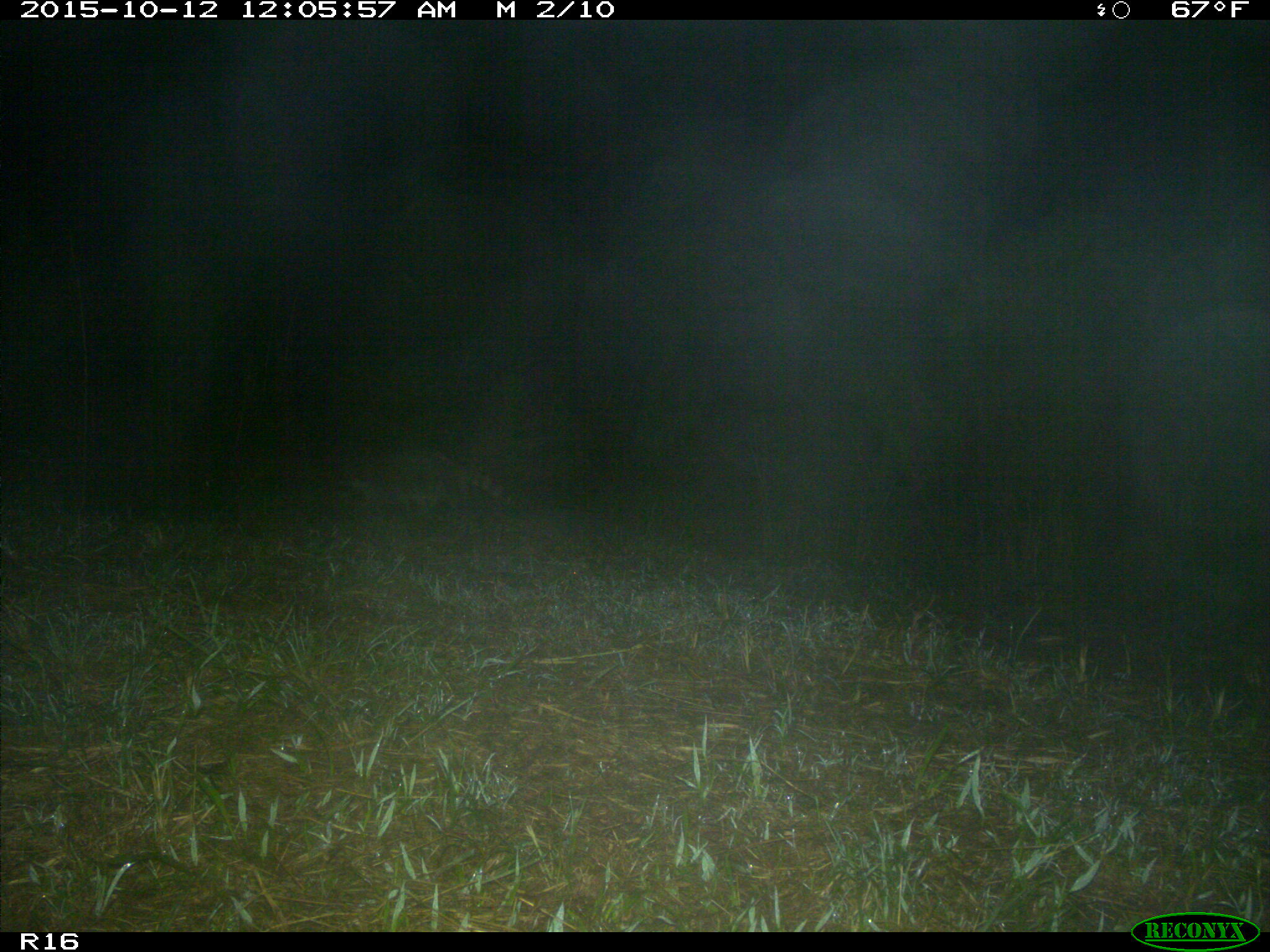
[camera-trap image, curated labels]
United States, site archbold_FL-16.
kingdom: Animalia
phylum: Chordata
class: Mammalia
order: Carnivora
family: Procyonidae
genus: Procyon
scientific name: Procyon lotor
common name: common raccoon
Procyon lotor (common raccoon).